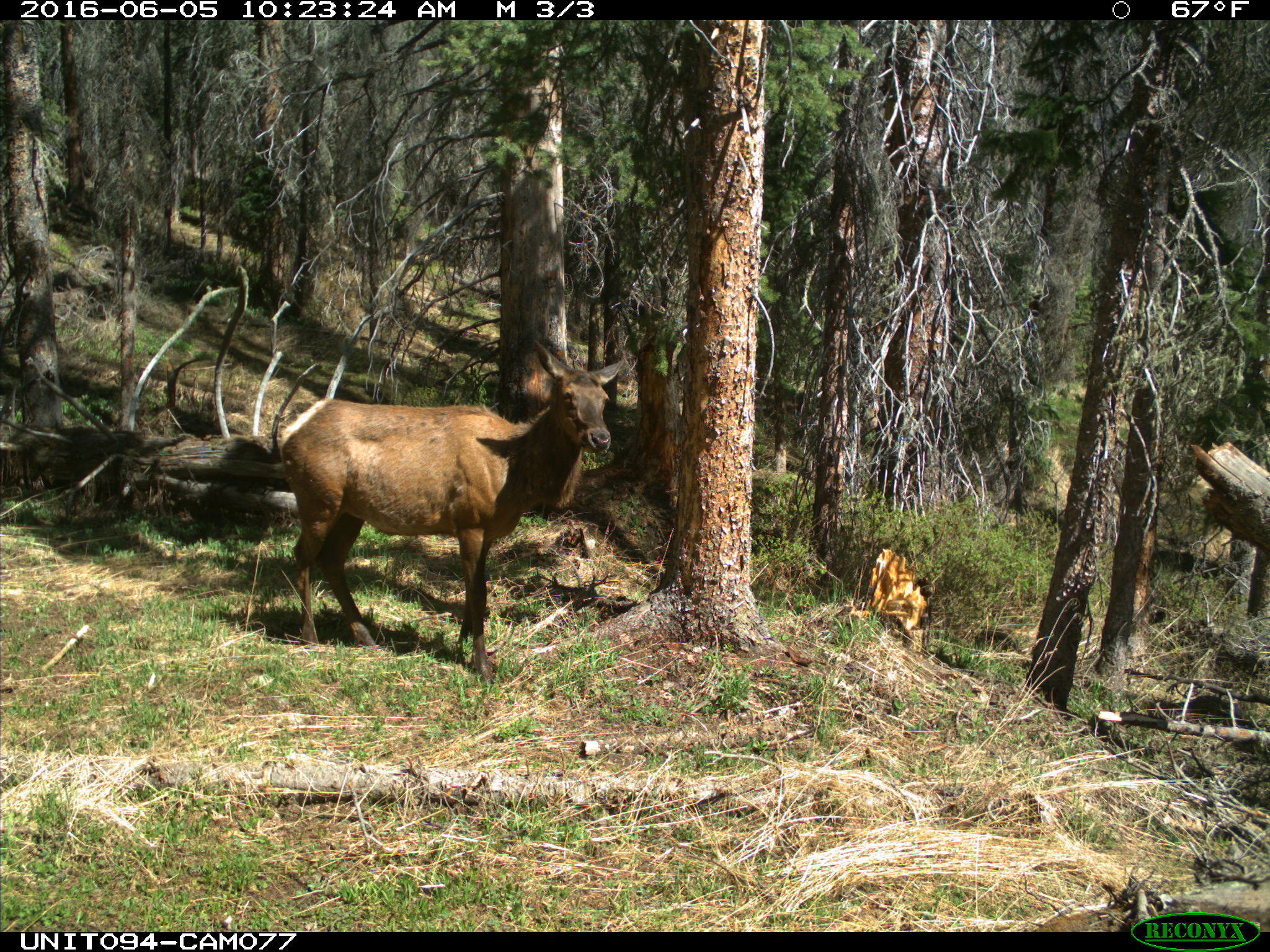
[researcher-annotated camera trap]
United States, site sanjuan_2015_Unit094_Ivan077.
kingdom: Animalia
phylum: Chordata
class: Mammalia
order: Artiodactyla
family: Cervidae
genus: Cervus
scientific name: Cervus elaphus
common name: red deer